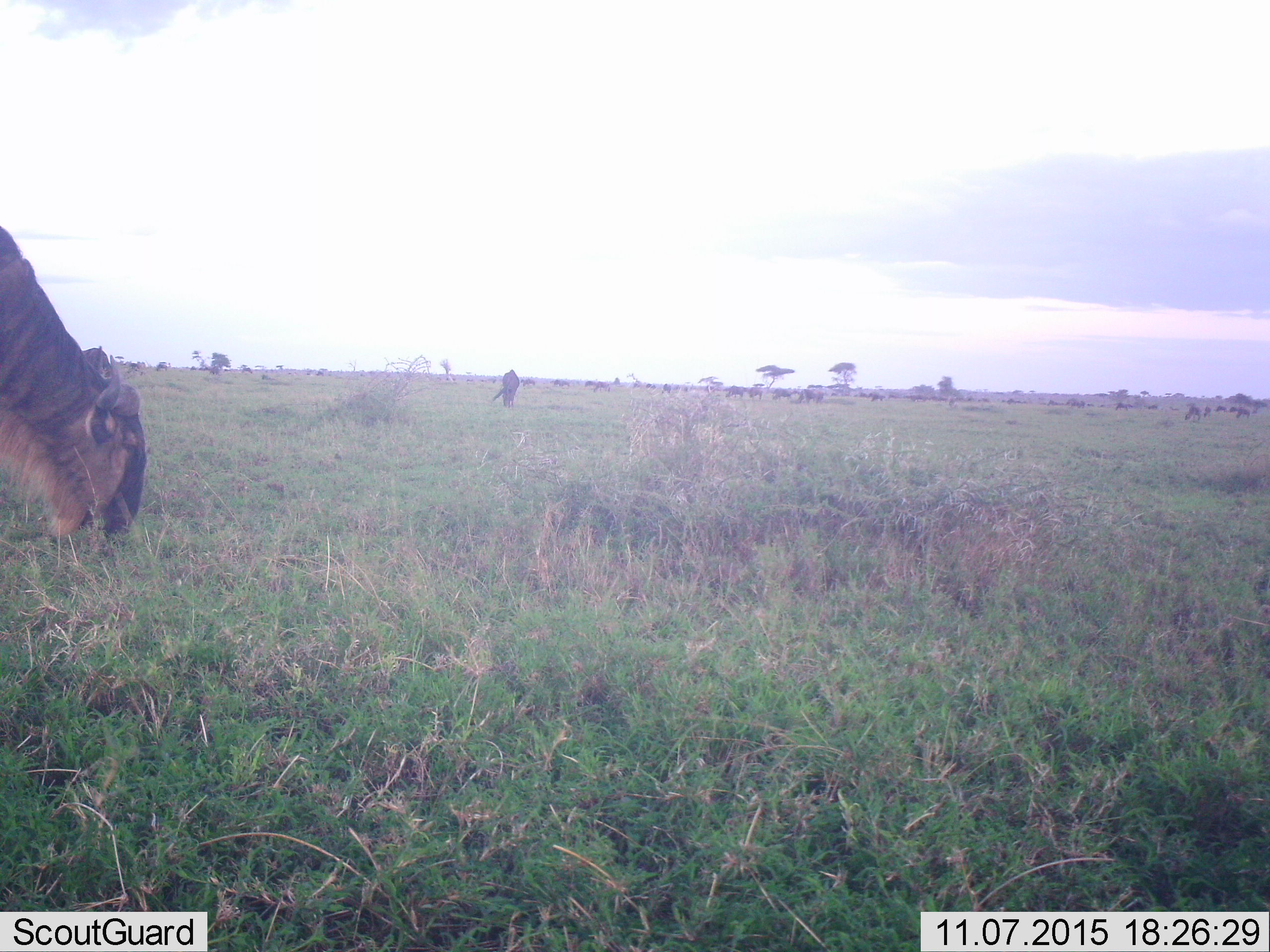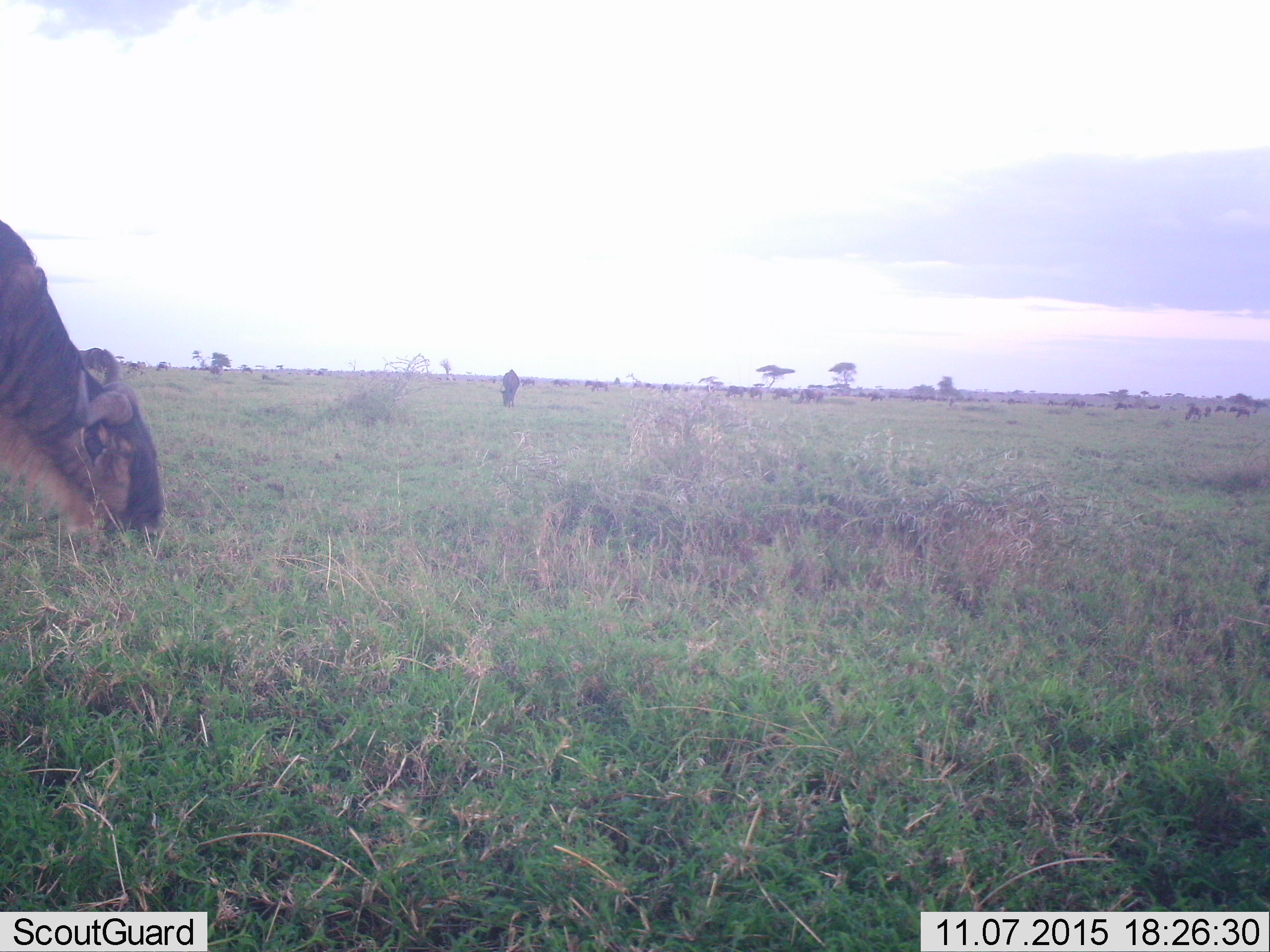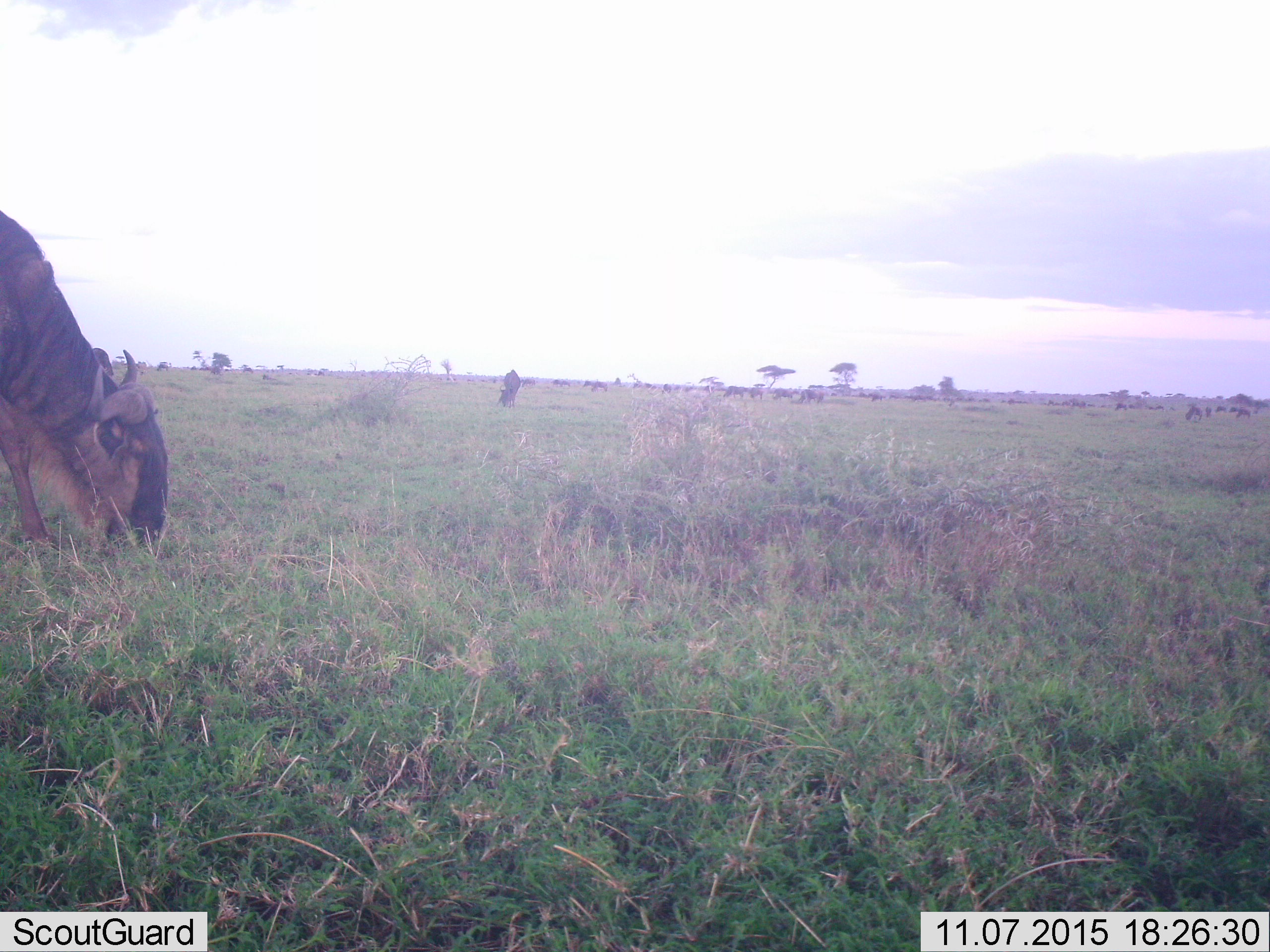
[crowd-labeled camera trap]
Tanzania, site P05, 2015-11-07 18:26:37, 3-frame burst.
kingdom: Animalia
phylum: Chordata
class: Mammalia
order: Artiodactyla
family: Bovidae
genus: Connochaetes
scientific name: Connochaetes taurinus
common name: blue wildebeest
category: wildebeest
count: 4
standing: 22%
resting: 0%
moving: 11%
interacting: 0%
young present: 0%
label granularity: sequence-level